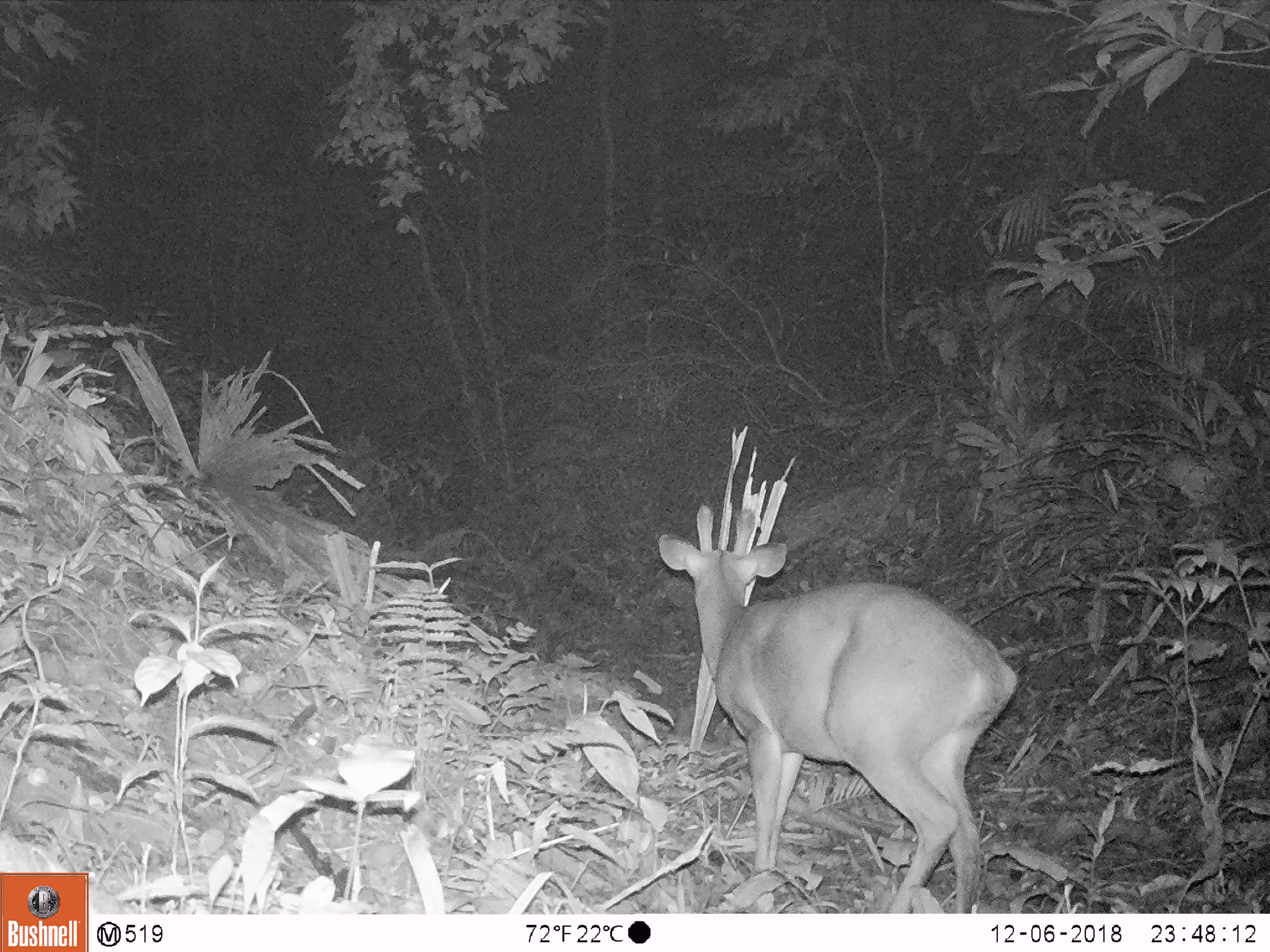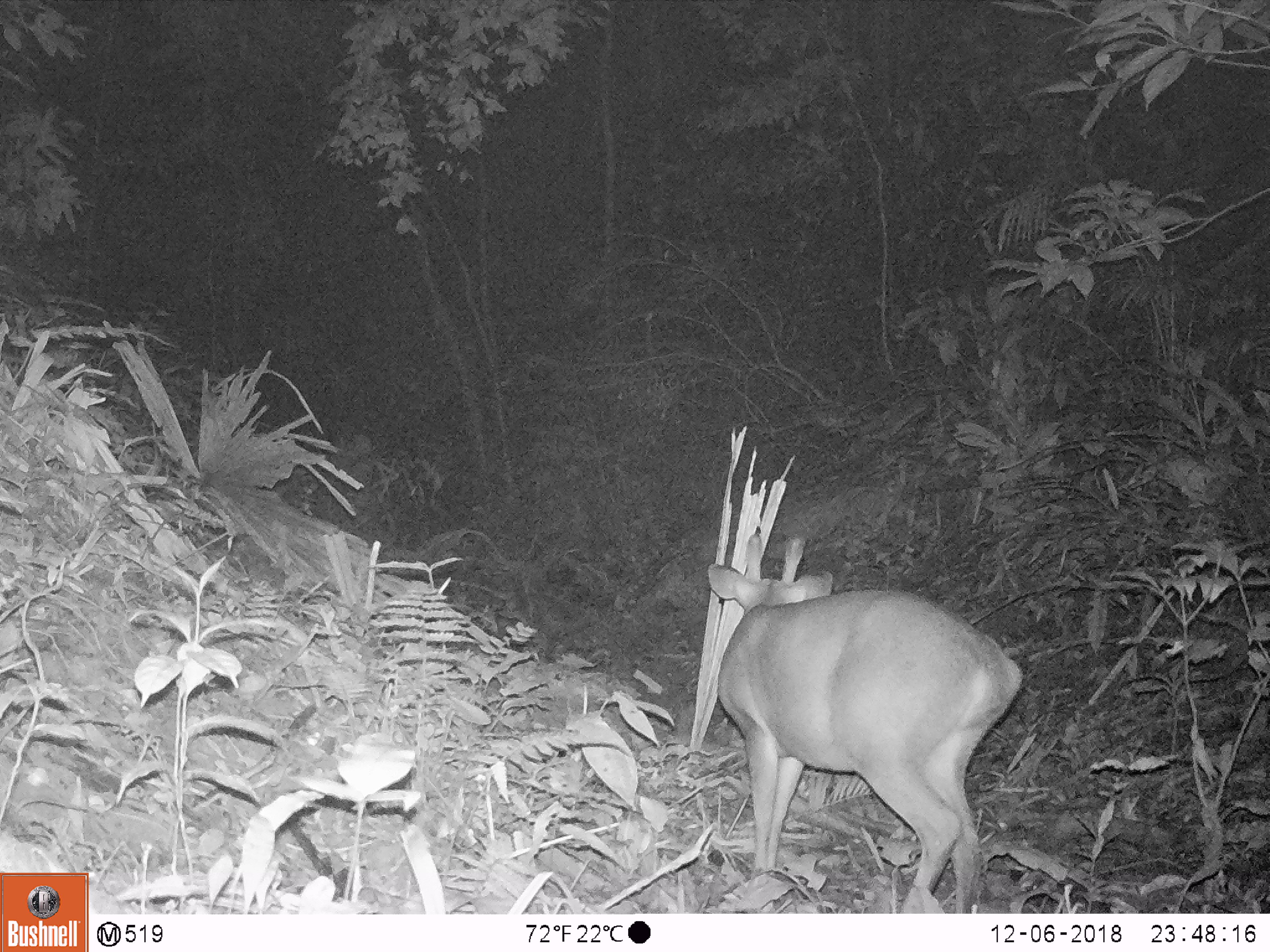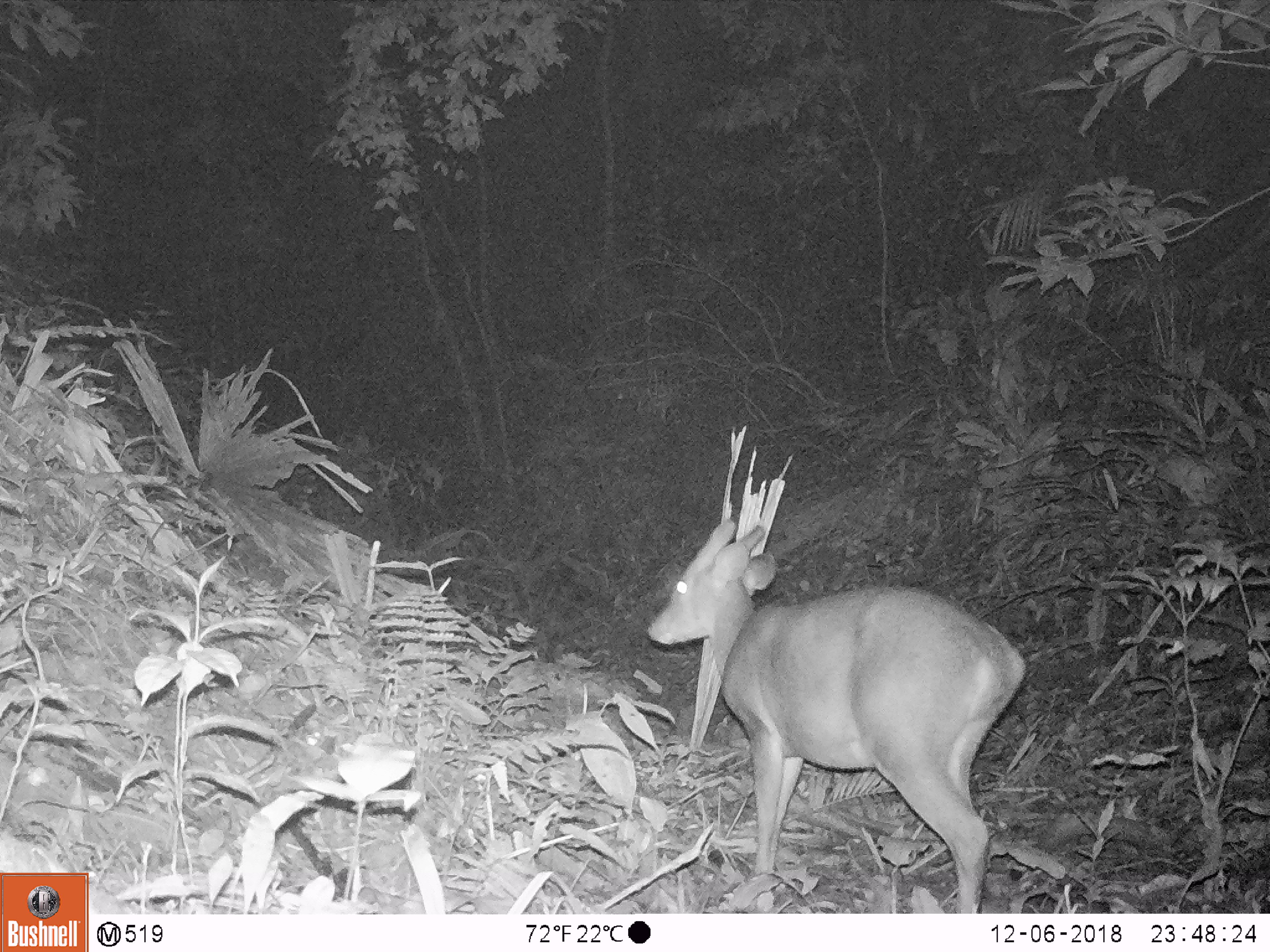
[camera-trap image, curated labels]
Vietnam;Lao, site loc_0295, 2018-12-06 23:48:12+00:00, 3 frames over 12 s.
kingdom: Animalia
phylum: Chordata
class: Mammalia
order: Artiodactyla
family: Cervidae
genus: Muntiacus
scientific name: Muntiacus vuquangensis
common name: large-antlered muntjac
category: large antlered muntjac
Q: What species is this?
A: Large antlered muntjac (large-antlered muntjac) (Muntiacus vuquangensis).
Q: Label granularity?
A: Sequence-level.